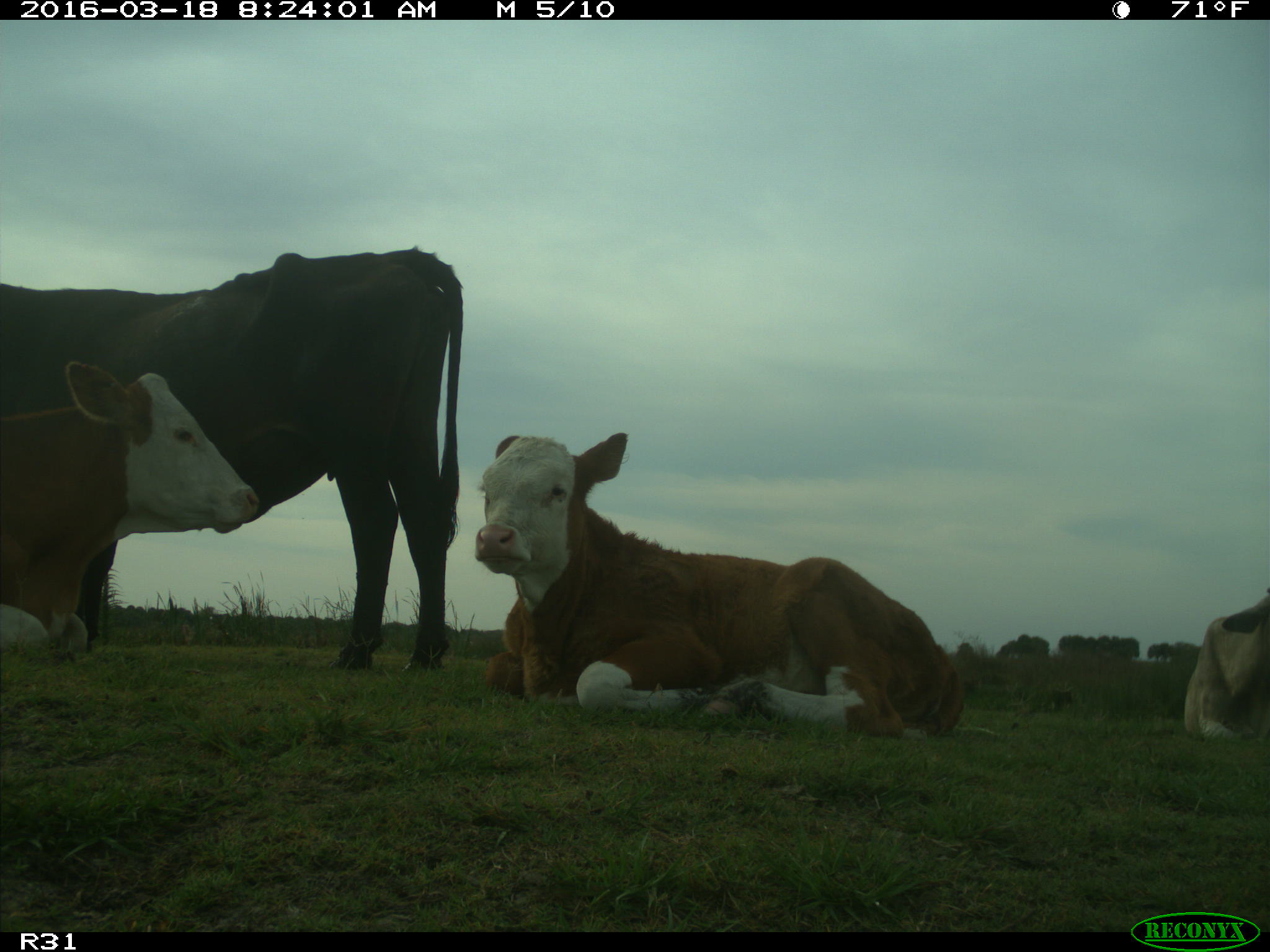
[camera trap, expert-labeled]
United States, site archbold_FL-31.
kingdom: Animalia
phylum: Chordata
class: Mammalia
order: Artiodactyla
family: Bovidae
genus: Bos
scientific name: Bos taurus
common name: domestic cow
Bos taurus (domestic cow).